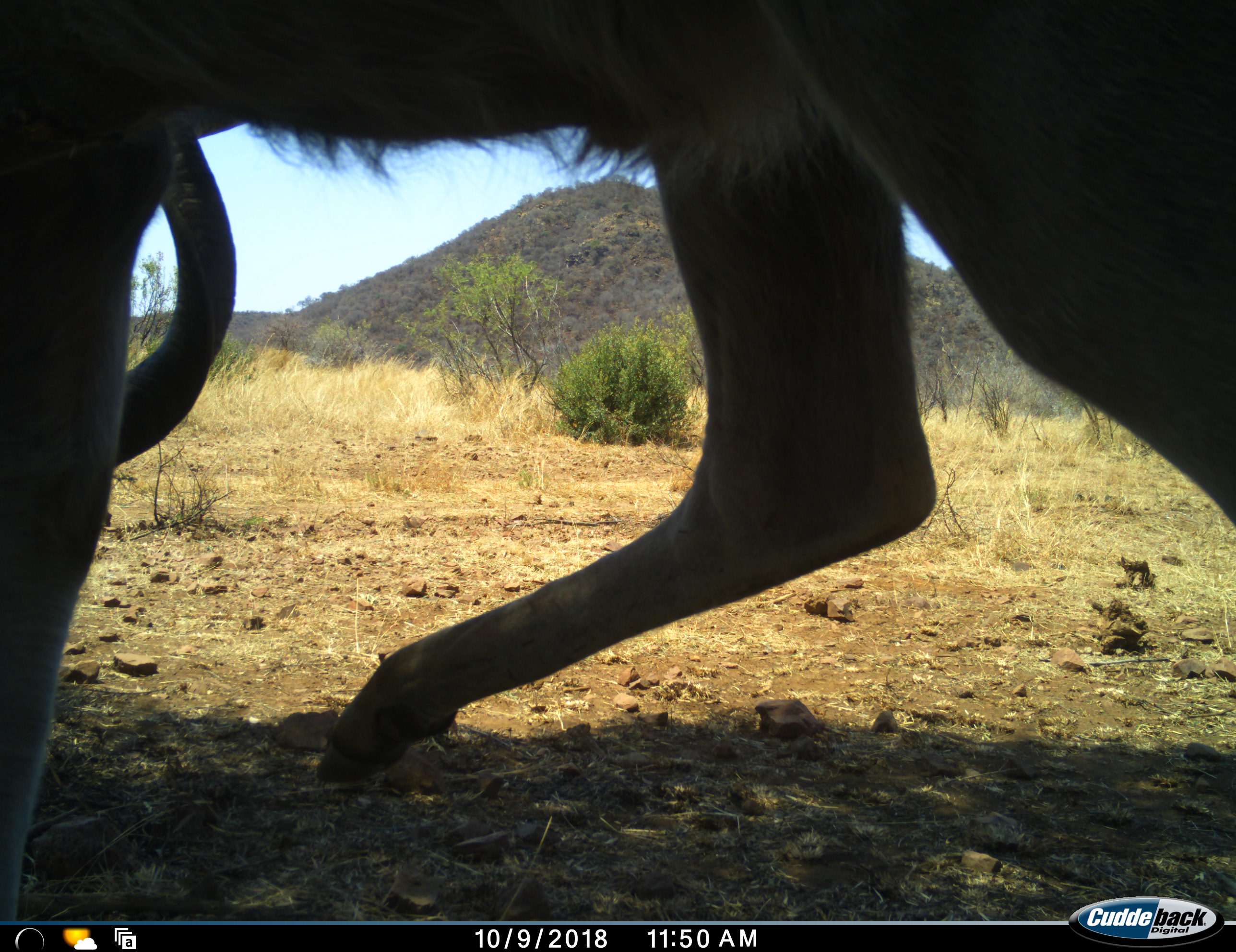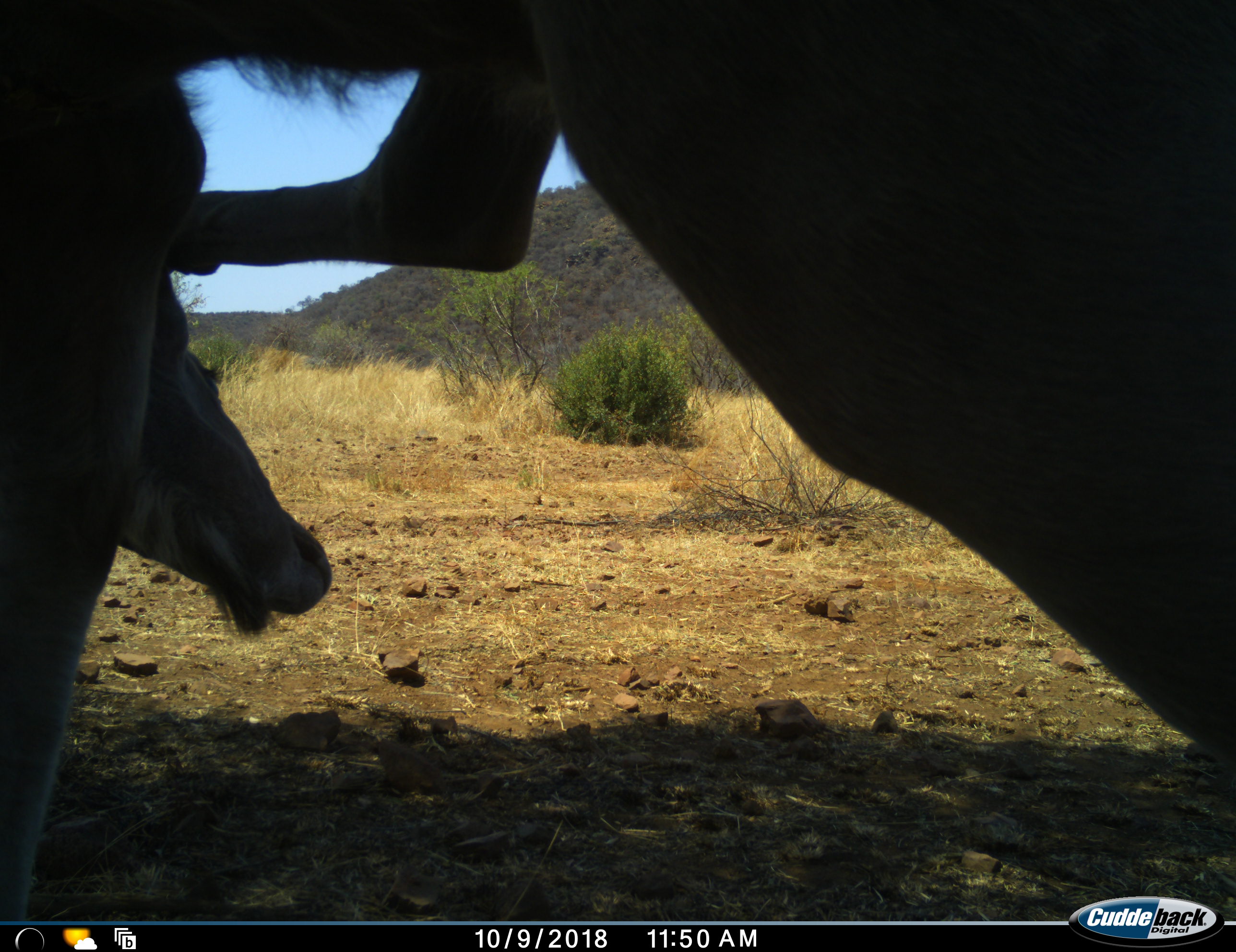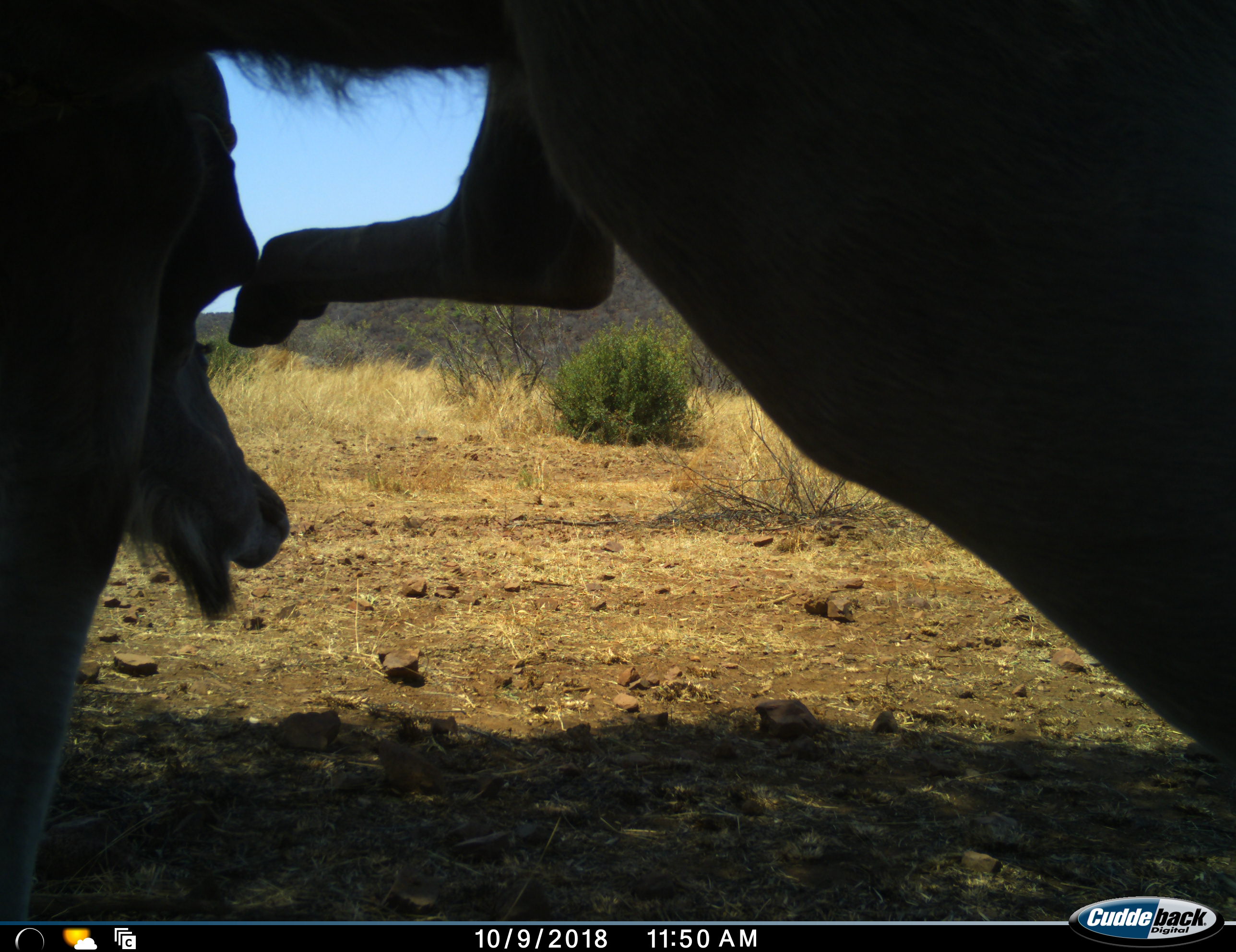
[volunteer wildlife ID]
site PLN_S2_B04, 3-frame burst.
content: unidentified animal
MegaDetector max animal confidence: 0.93